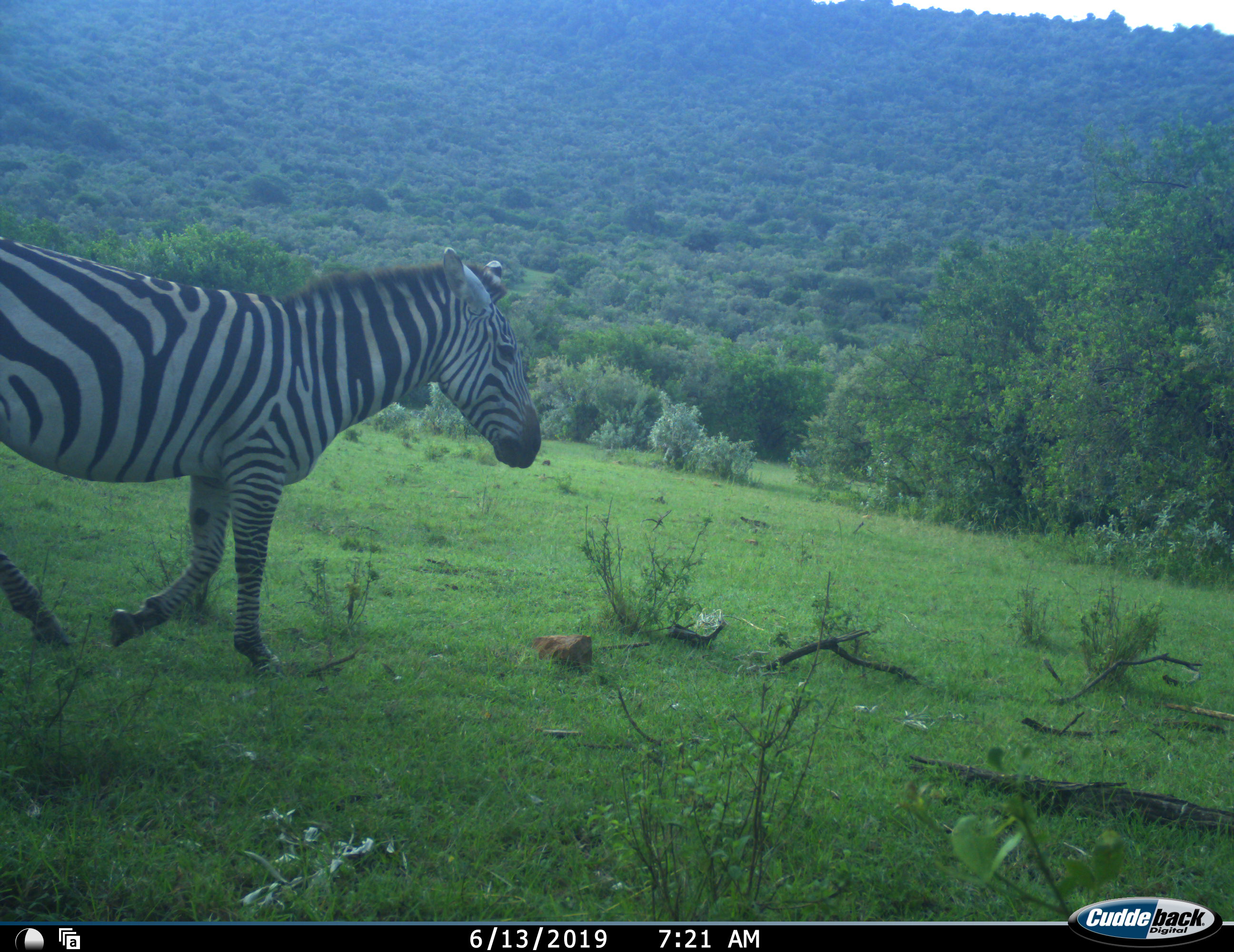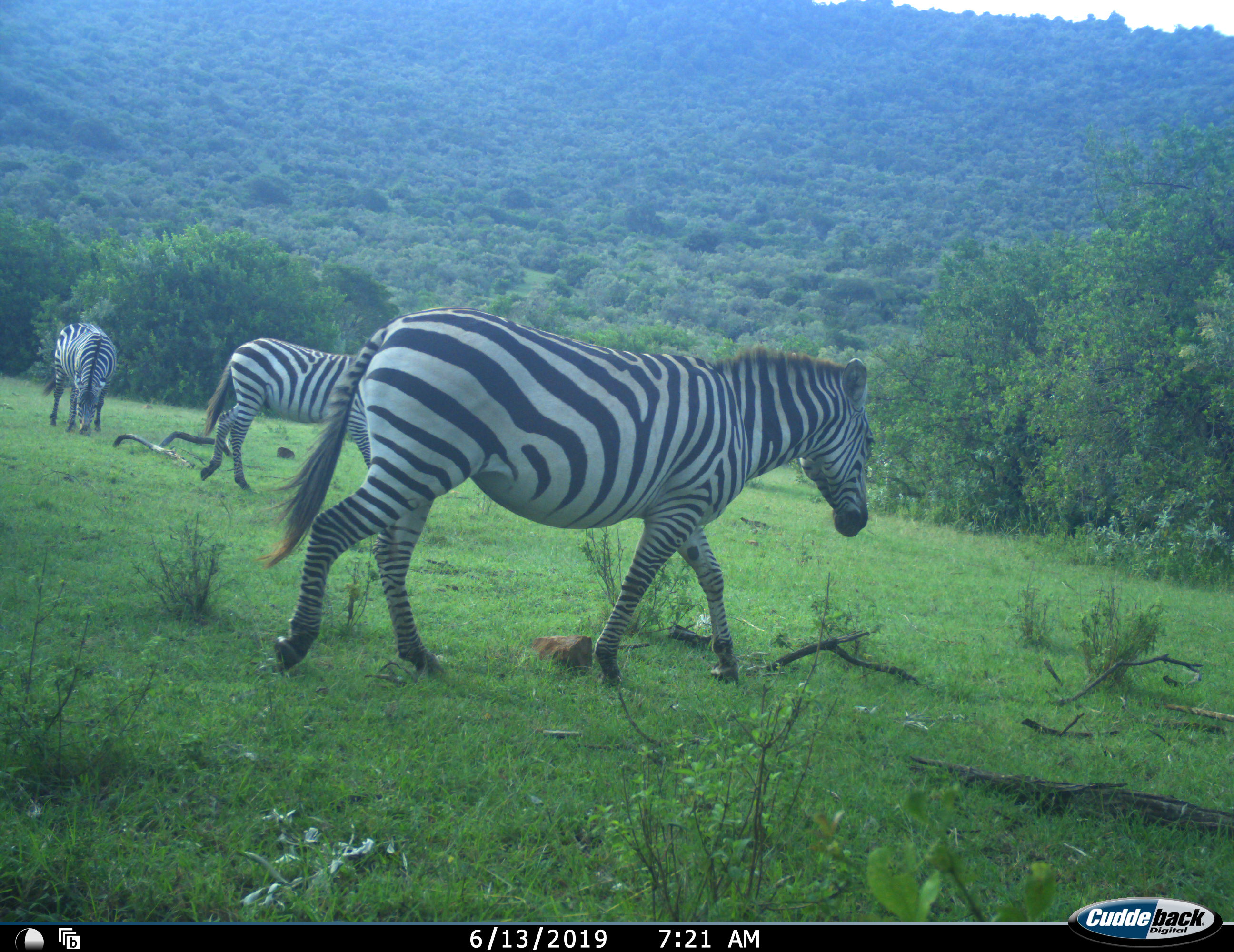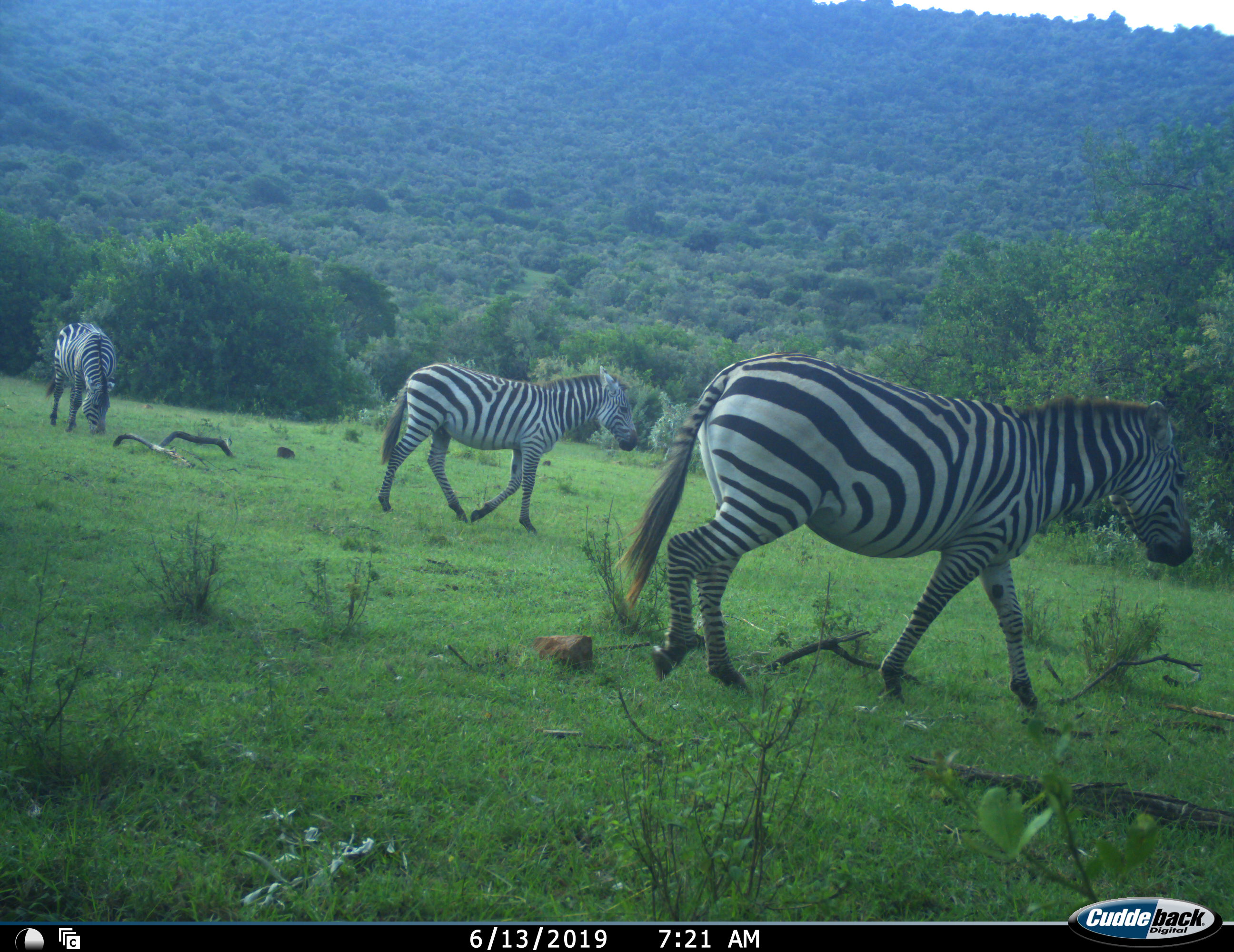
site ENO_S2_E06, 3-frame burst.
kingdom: Animalia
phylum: Chordata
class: Mammalia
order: Perissodactyla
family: Equidae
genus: Equus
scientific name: Equus quagga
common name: plains zebra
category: zebraplains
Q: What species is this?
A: Zebraplains (plains zebra) (Equus quagga).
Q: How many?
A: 3.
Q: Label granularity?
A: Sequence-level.